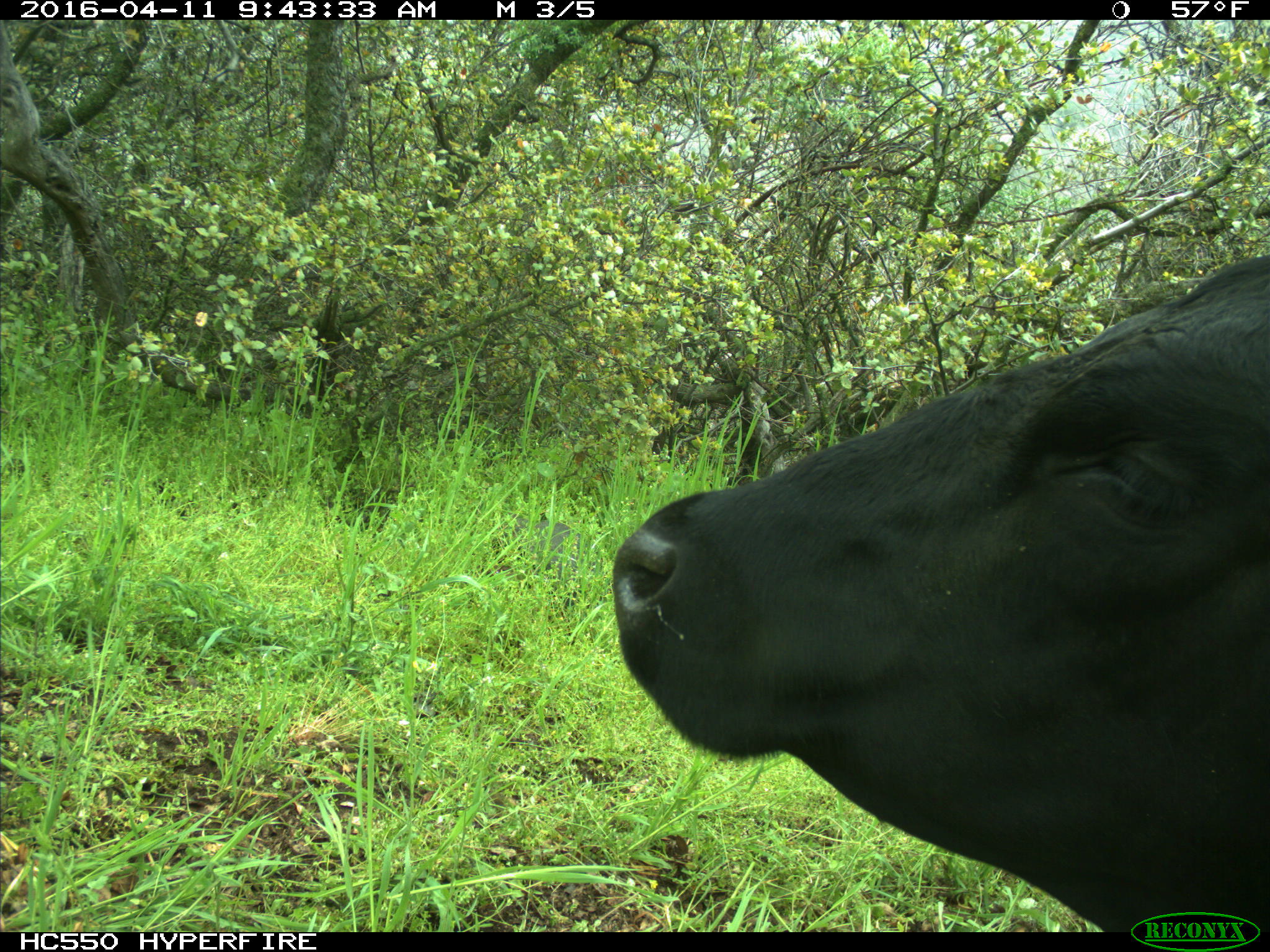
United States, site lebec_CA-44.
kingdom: Animalia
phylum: Chordata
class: Mammalia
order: Artiodactyla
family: Bovidae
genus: Bos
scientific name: Bos taurus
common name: domestic cow